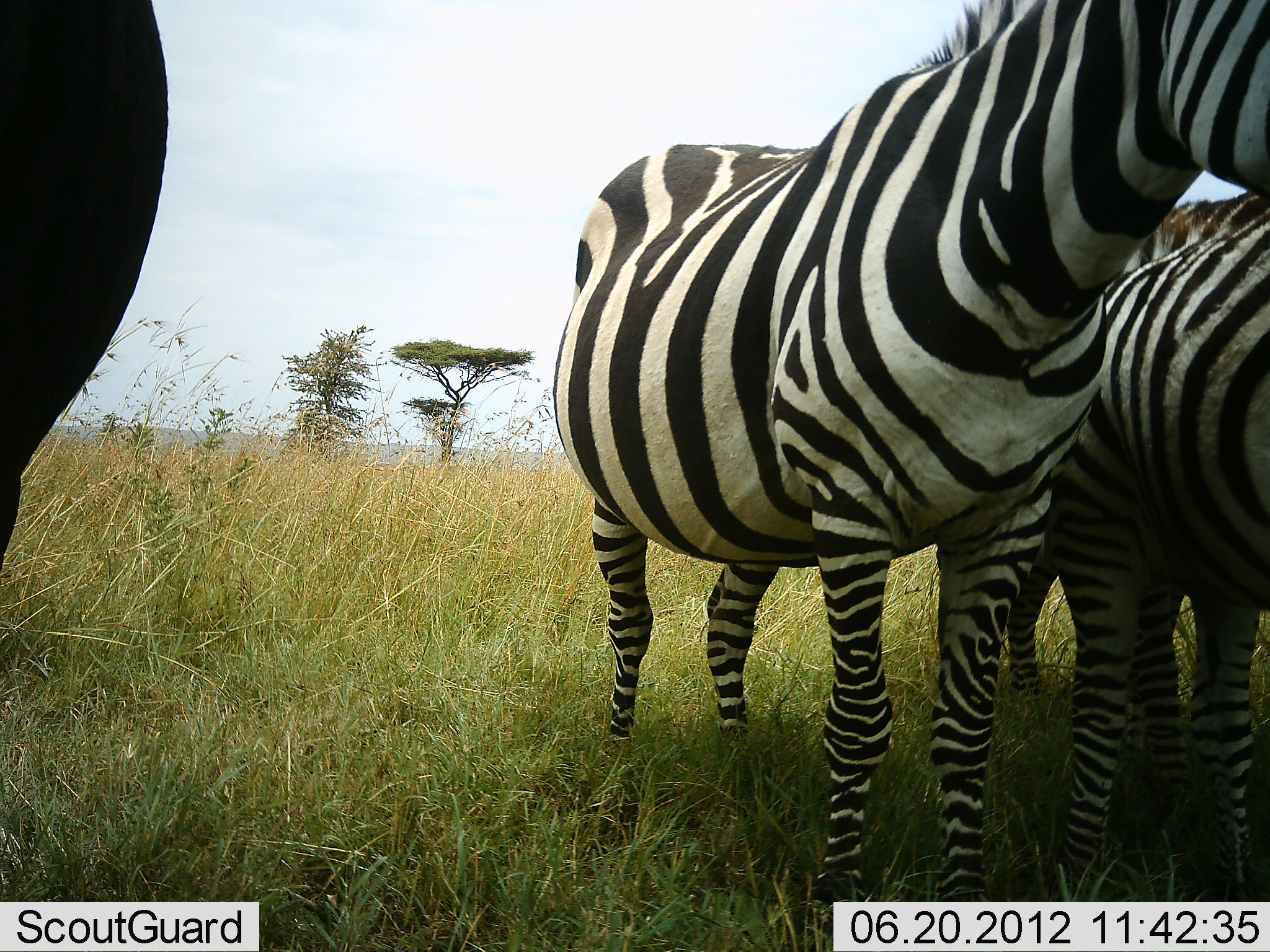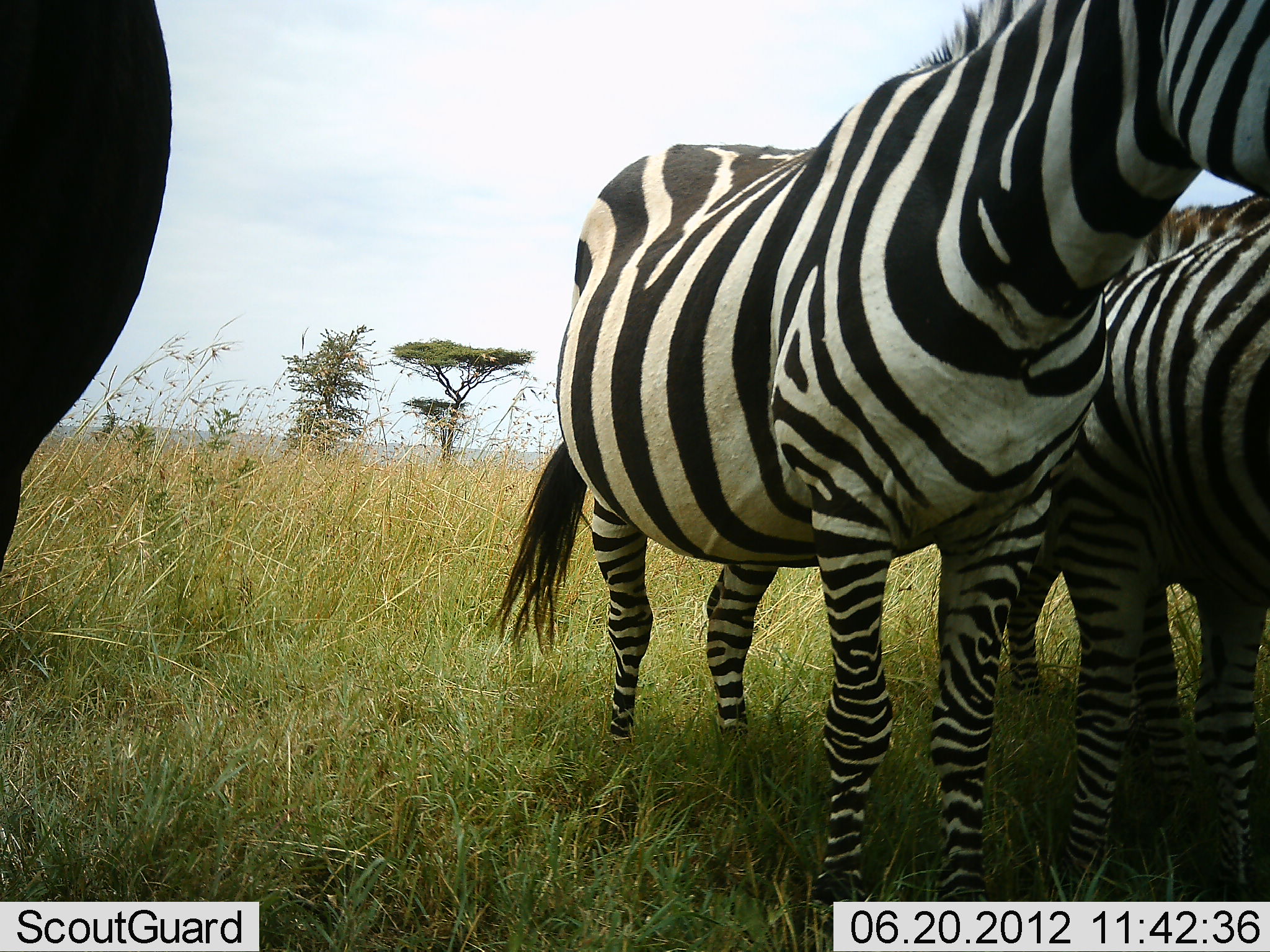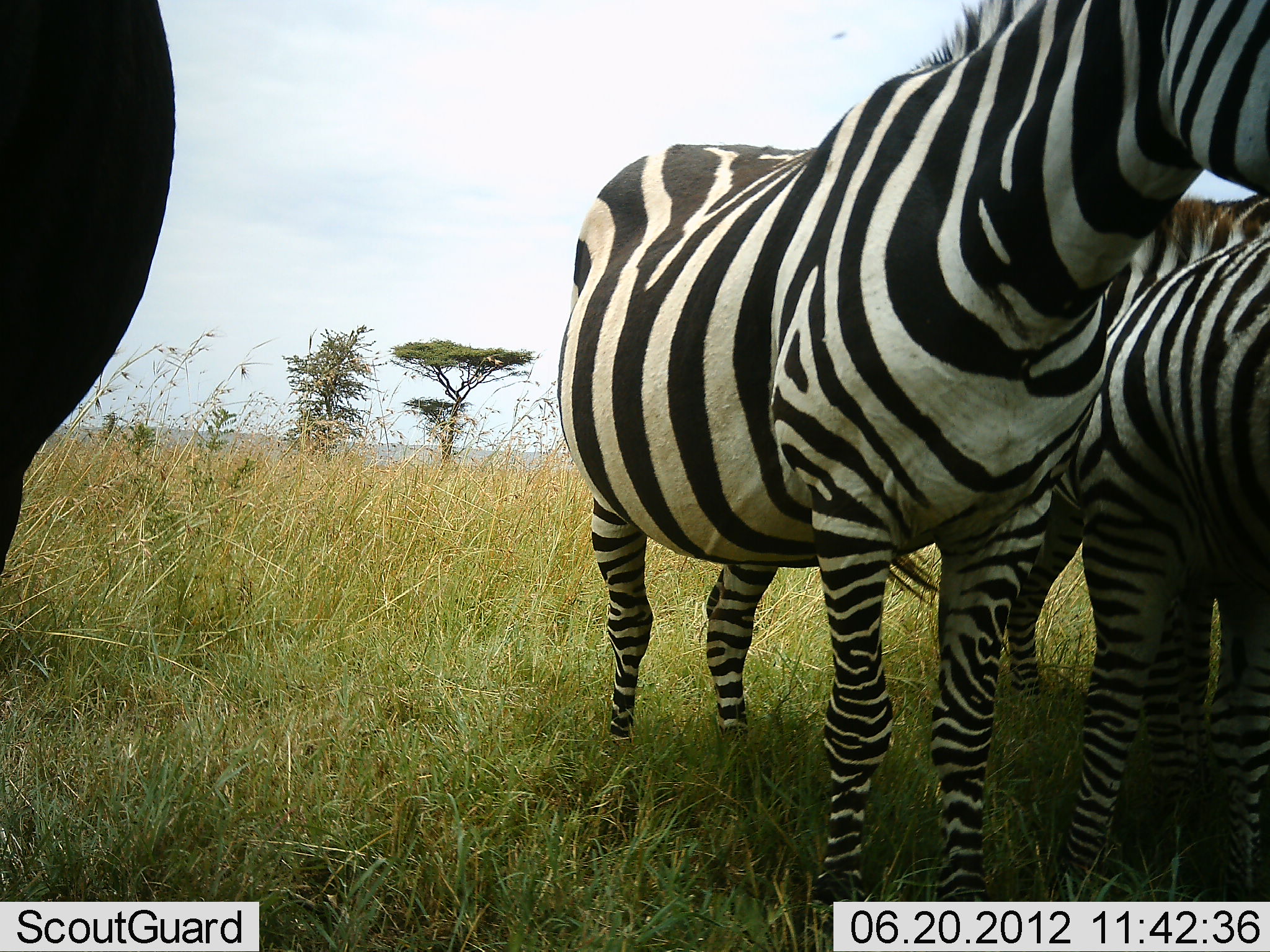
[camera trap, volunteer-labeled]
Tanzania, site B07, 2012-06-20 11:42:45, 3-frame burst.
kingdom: Animalia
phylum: Chordata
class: Mammalia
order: Perissodactyla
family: Equidae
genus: Equus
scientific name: Equus quagga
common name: plains zebra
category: zebra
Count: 3.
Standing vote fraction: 92%.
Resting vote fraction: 0%.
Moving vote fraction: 8%.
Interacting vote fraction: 8%.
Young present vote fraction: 0%.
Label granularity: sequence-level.